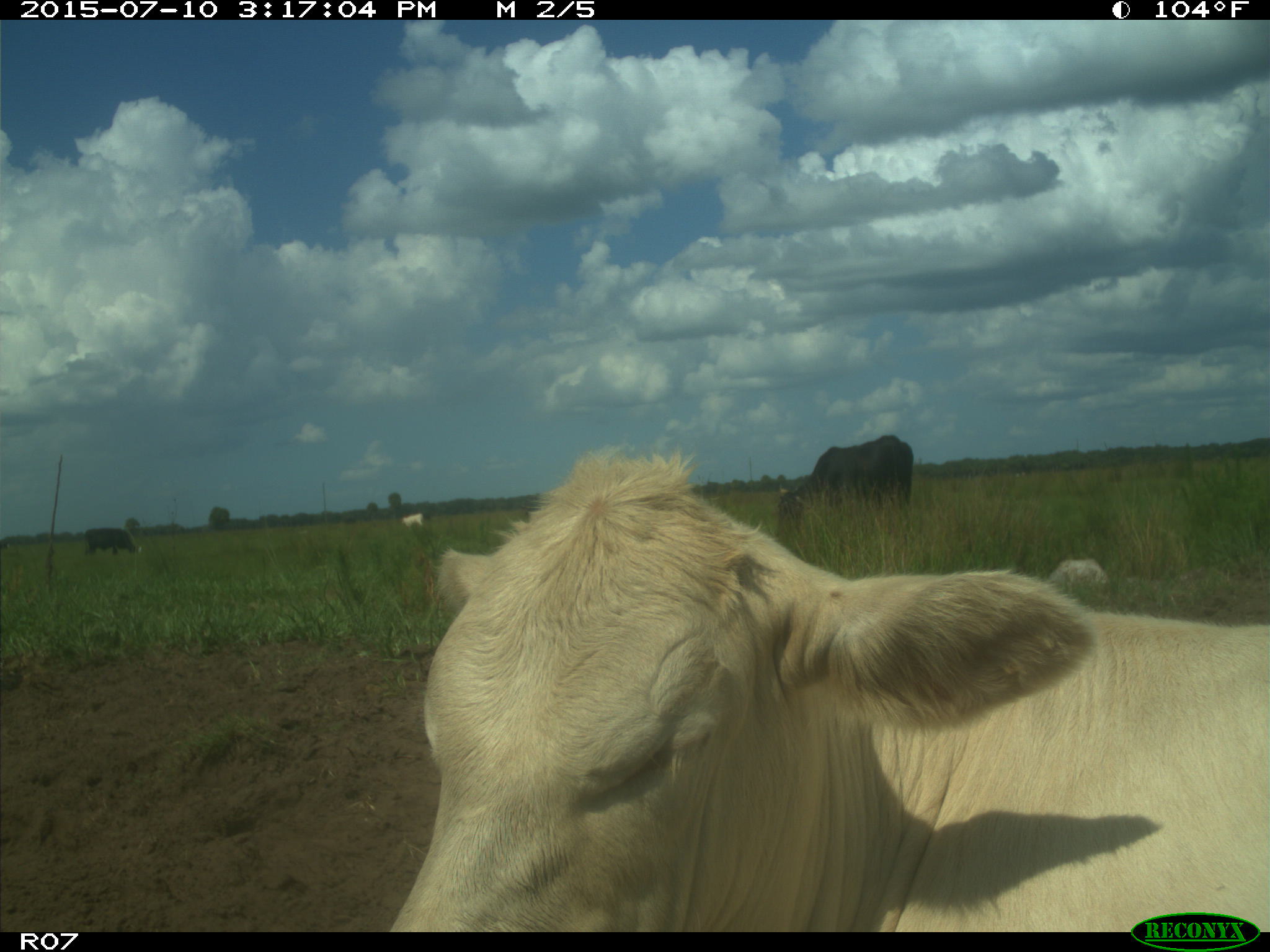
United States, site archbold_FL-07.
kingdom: Animalia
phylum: Chordata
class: Mammalia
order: Artiodactyla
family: Bovidae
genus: Bos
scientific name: Bos taurus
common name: domestic cow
Bos taurus (domestic cow).